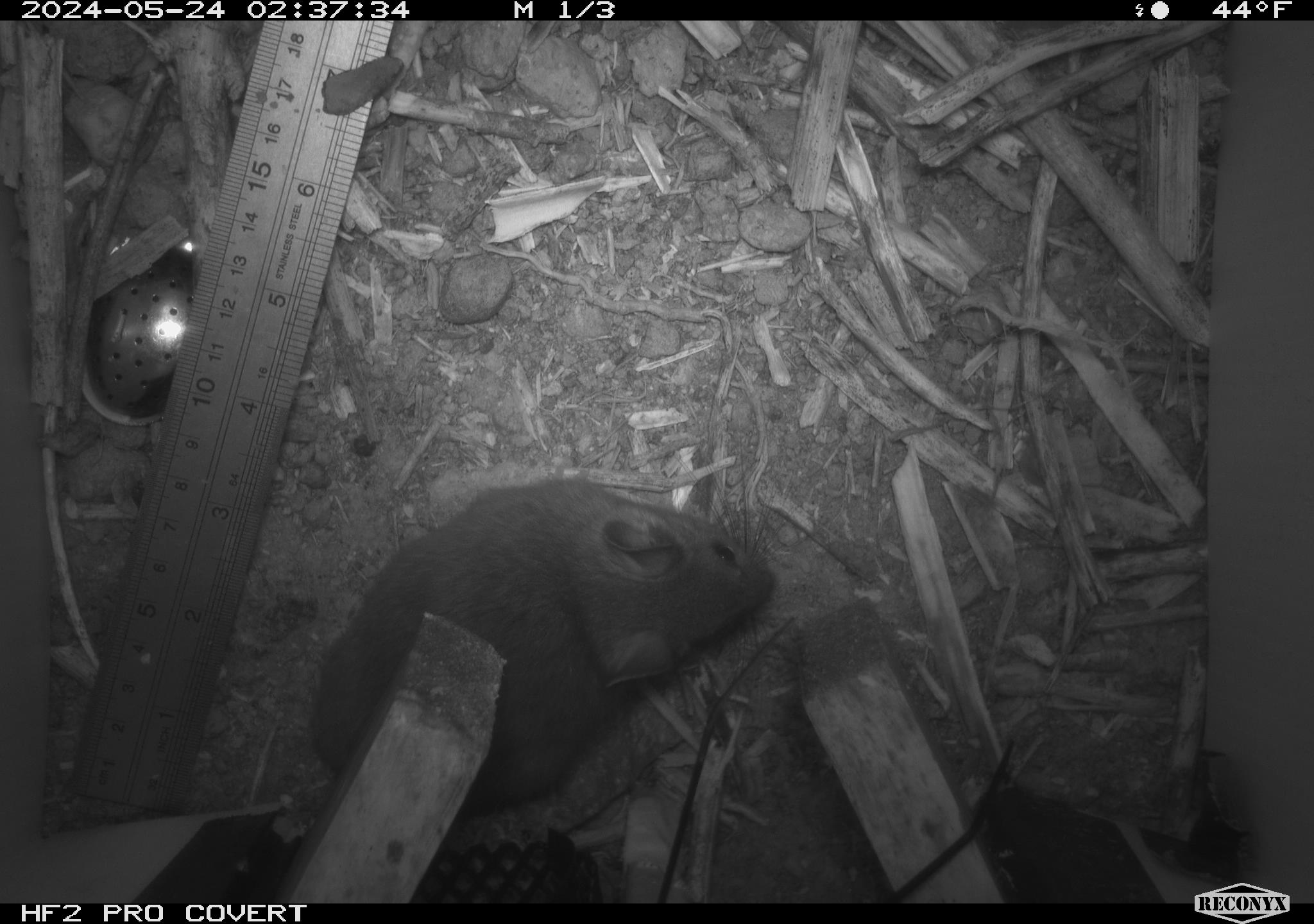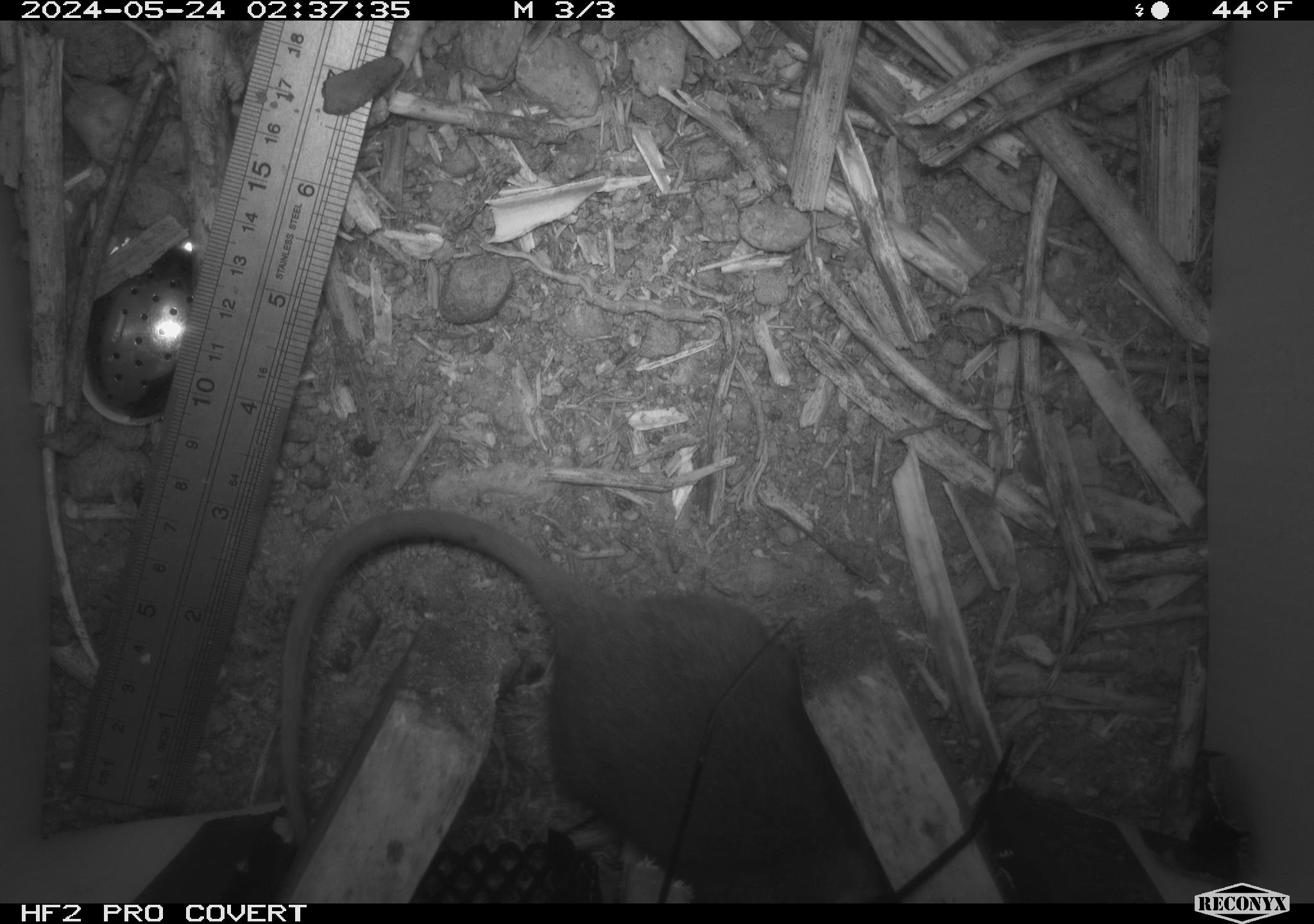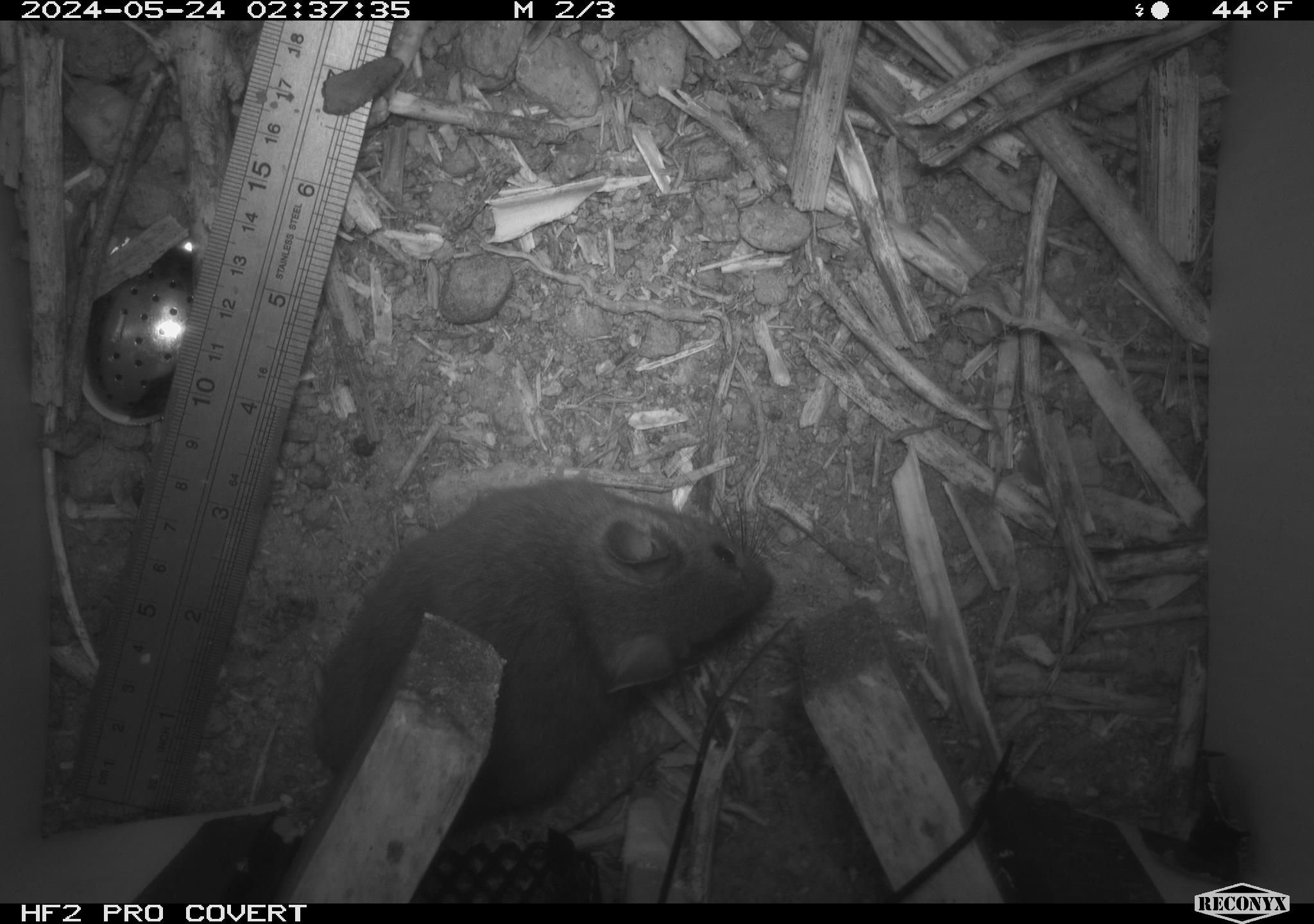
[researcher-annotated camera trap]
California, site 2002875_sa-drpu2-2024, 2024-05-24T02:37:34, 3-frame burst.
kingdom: Animalia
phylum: Chordata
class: Mammalia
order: Rodentia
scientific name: Rodentia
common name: rodent